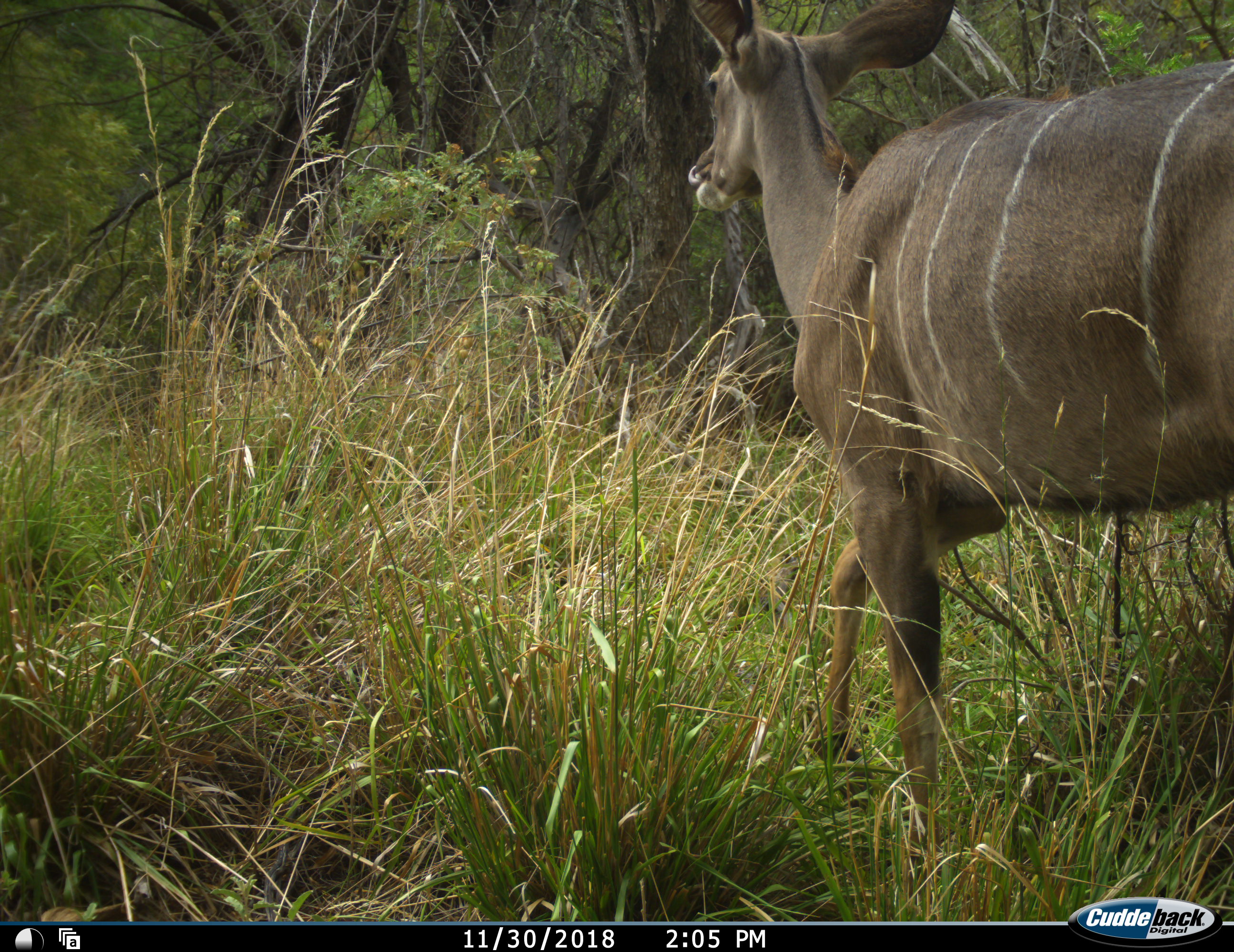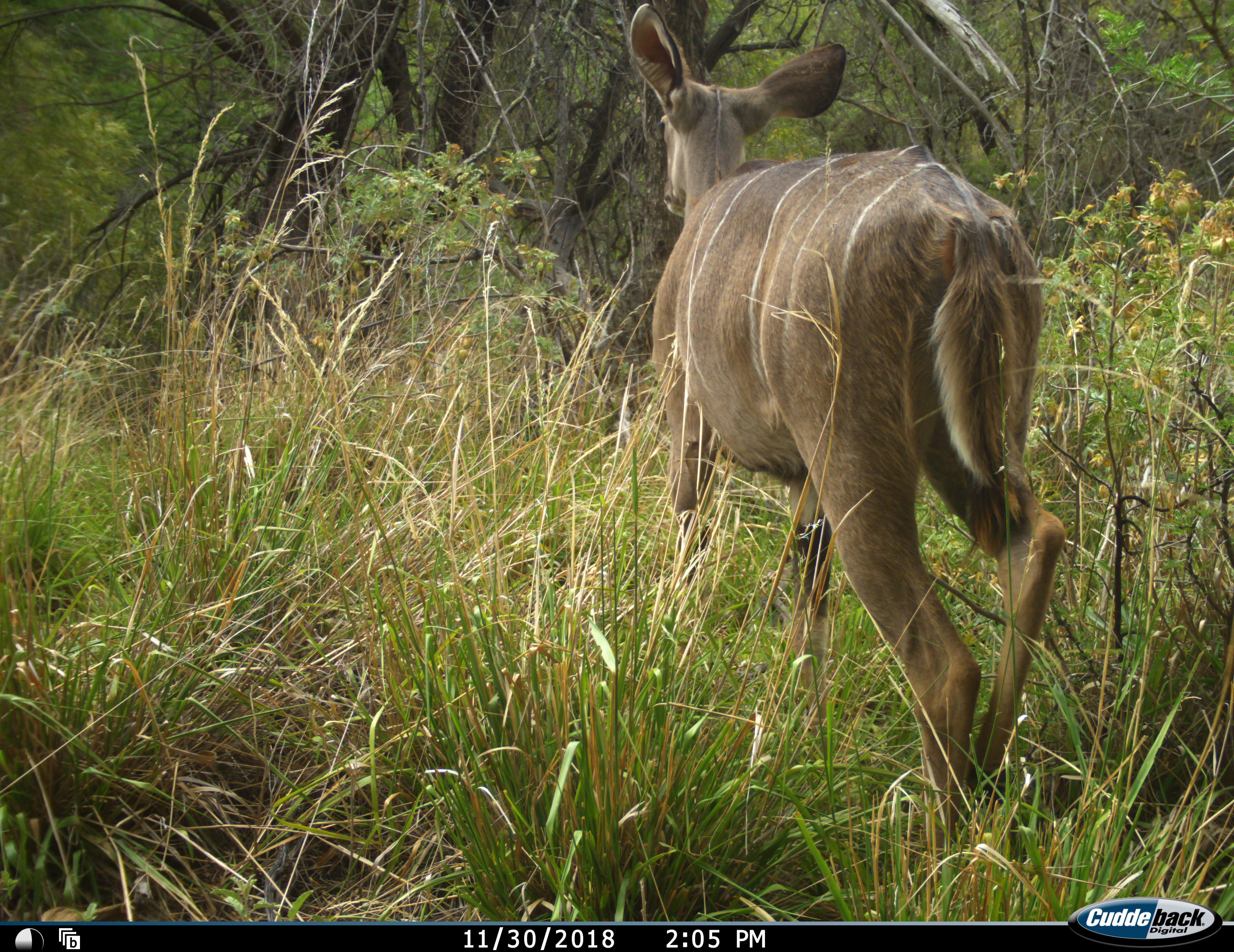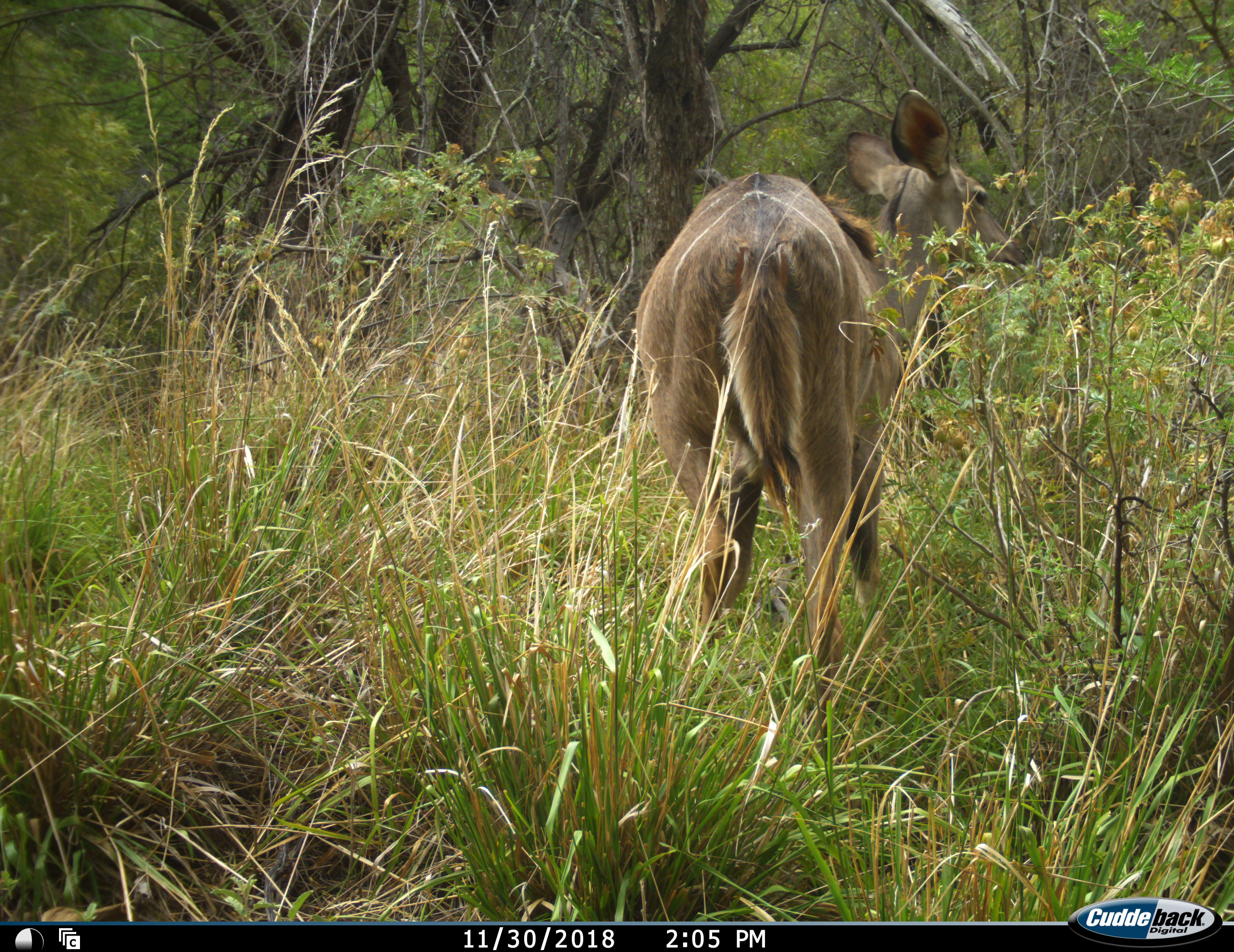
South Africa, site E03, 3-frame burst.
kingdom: Animalia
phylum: Chordata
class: Mammalia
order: Artiodactyla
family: Bovidae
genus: Tragelaphus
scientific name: Tragelaphus strepsiceros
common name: greater kudu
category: kudu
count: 1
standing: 0%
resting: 0%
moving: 100%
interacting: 0%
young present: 0%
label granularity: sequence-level